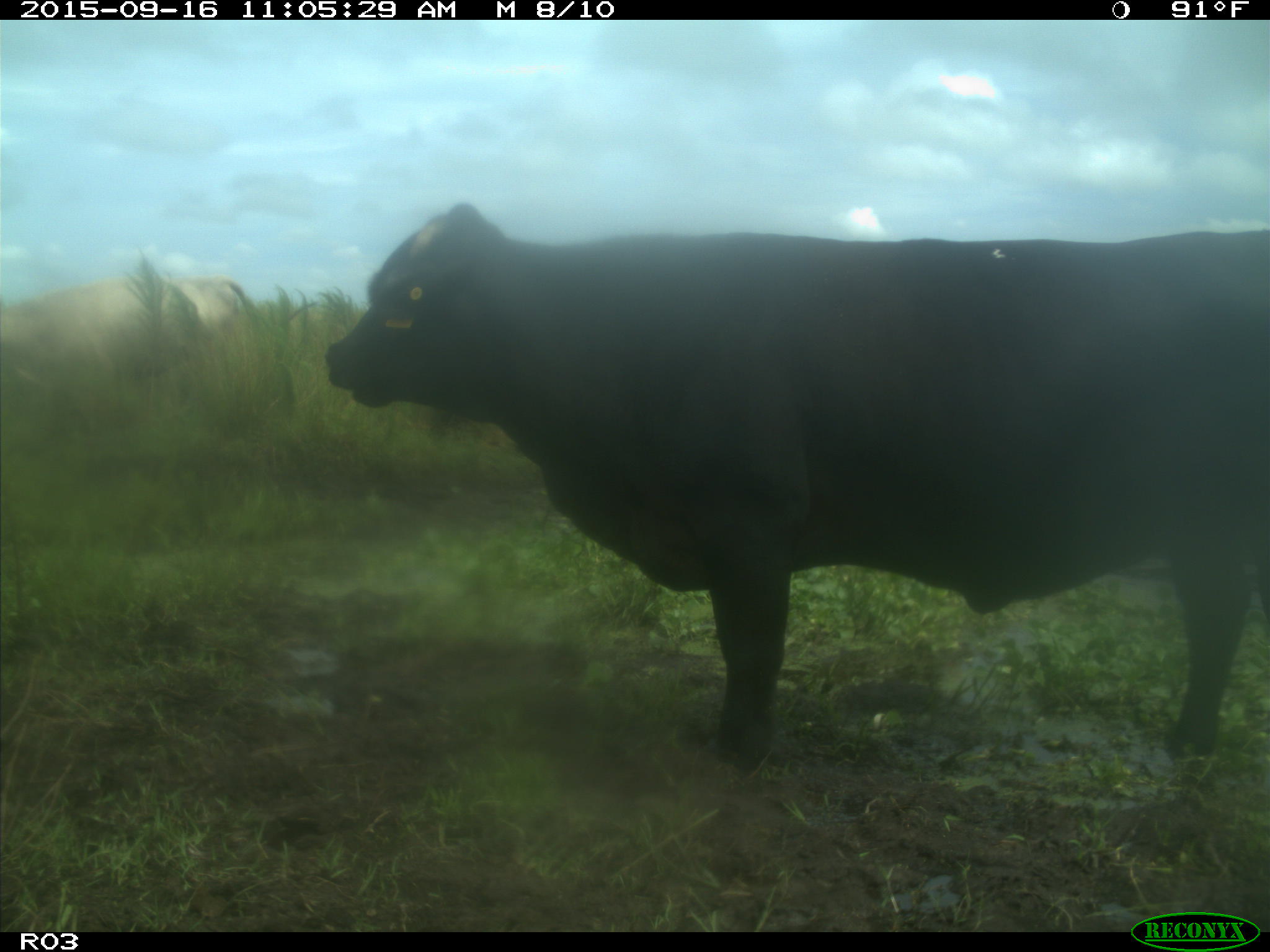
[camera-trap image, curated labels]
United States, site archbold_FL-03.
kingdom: Animalia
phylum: Chordata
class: Mammalia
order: Artiodactyla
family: Bovidae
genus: Bos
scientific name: Bos taurus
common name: domestic cow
Bos taurus (domestic cow).